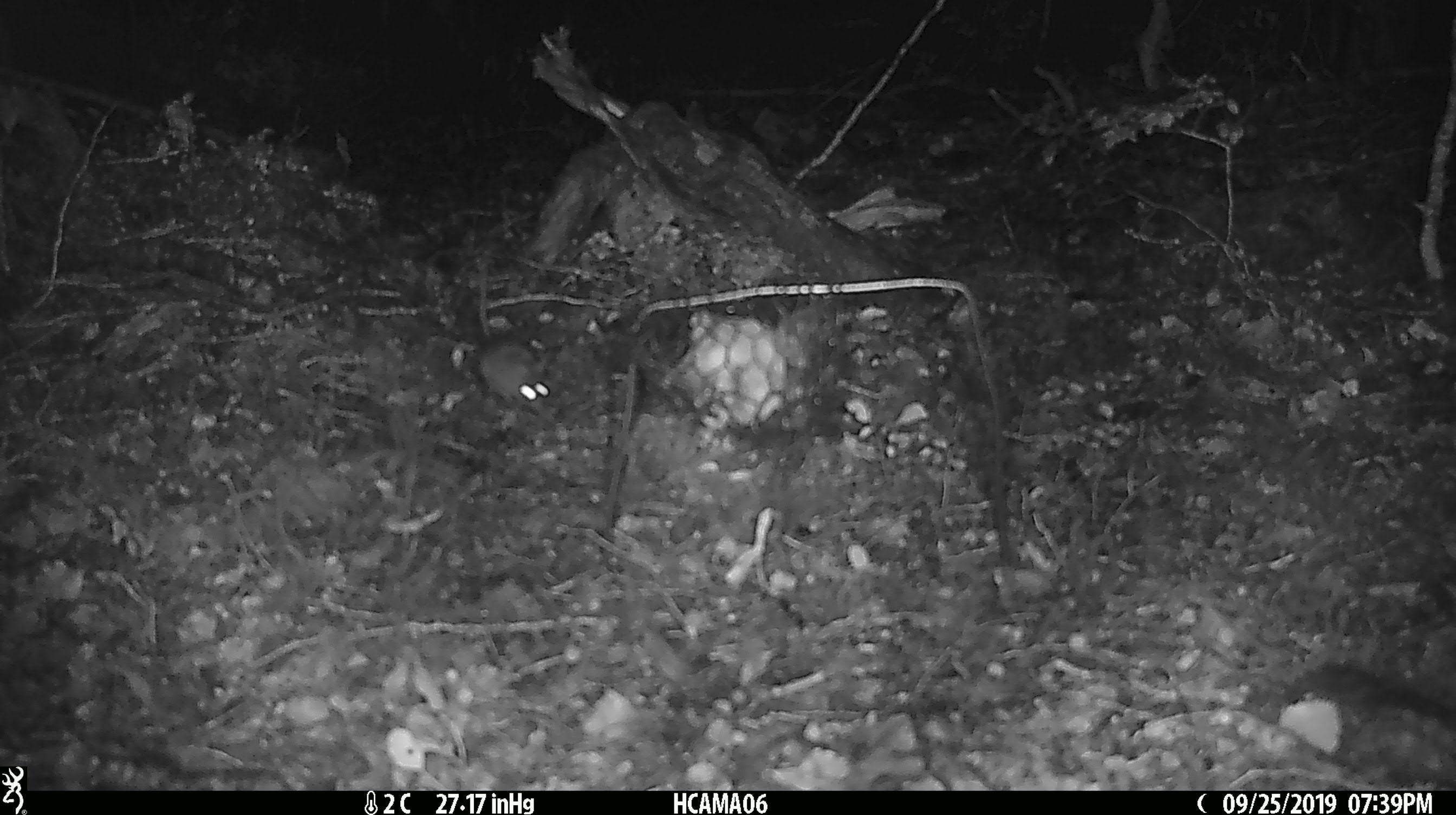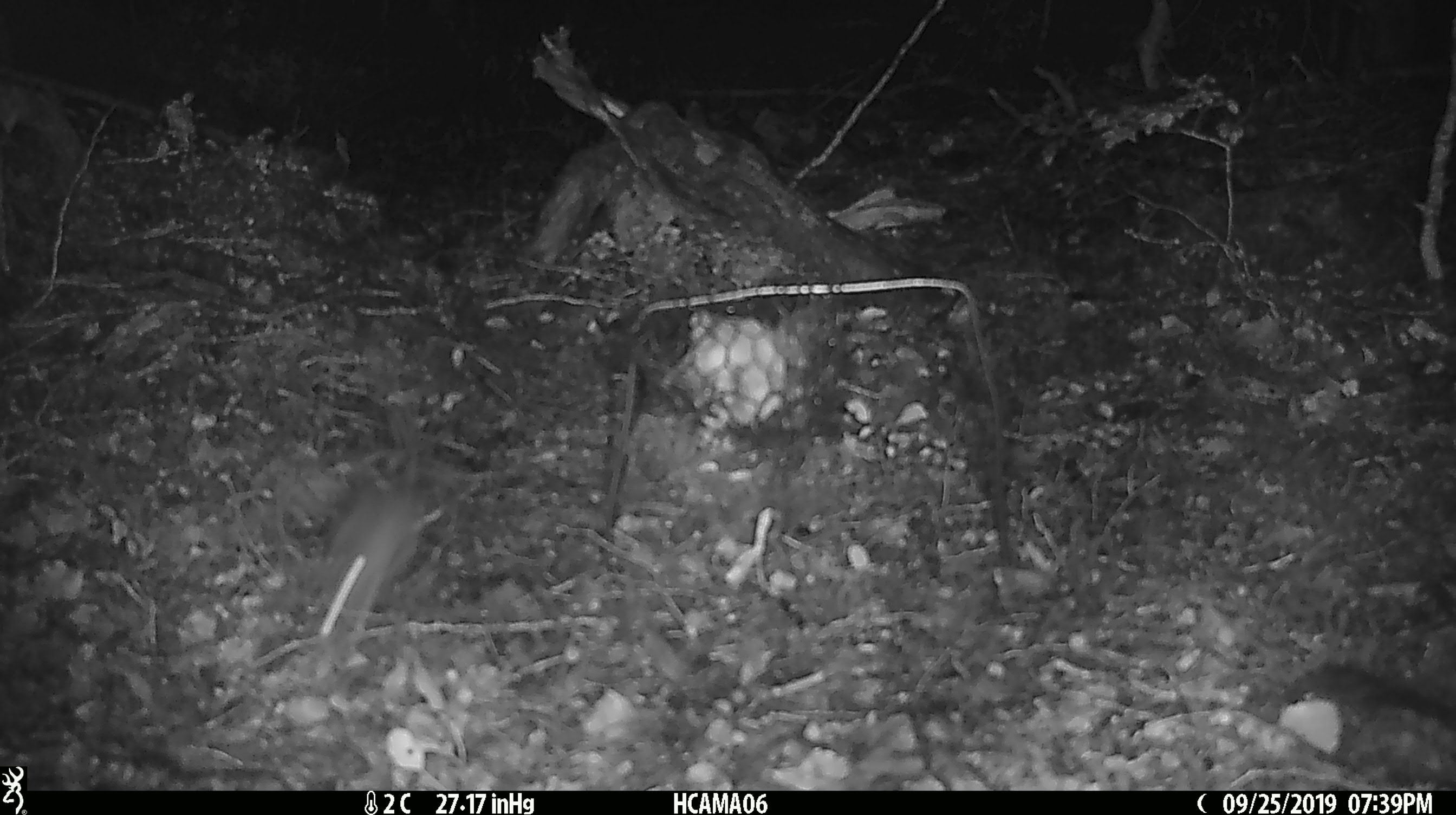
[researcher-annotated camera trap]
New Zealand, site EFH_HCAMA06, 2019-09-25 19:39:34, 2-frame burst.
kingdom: Animalia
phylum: Chordata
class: Mammalia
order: Rodentia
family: Muridae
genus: Mus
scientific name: Mus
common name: mouse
Mouse (Mus).